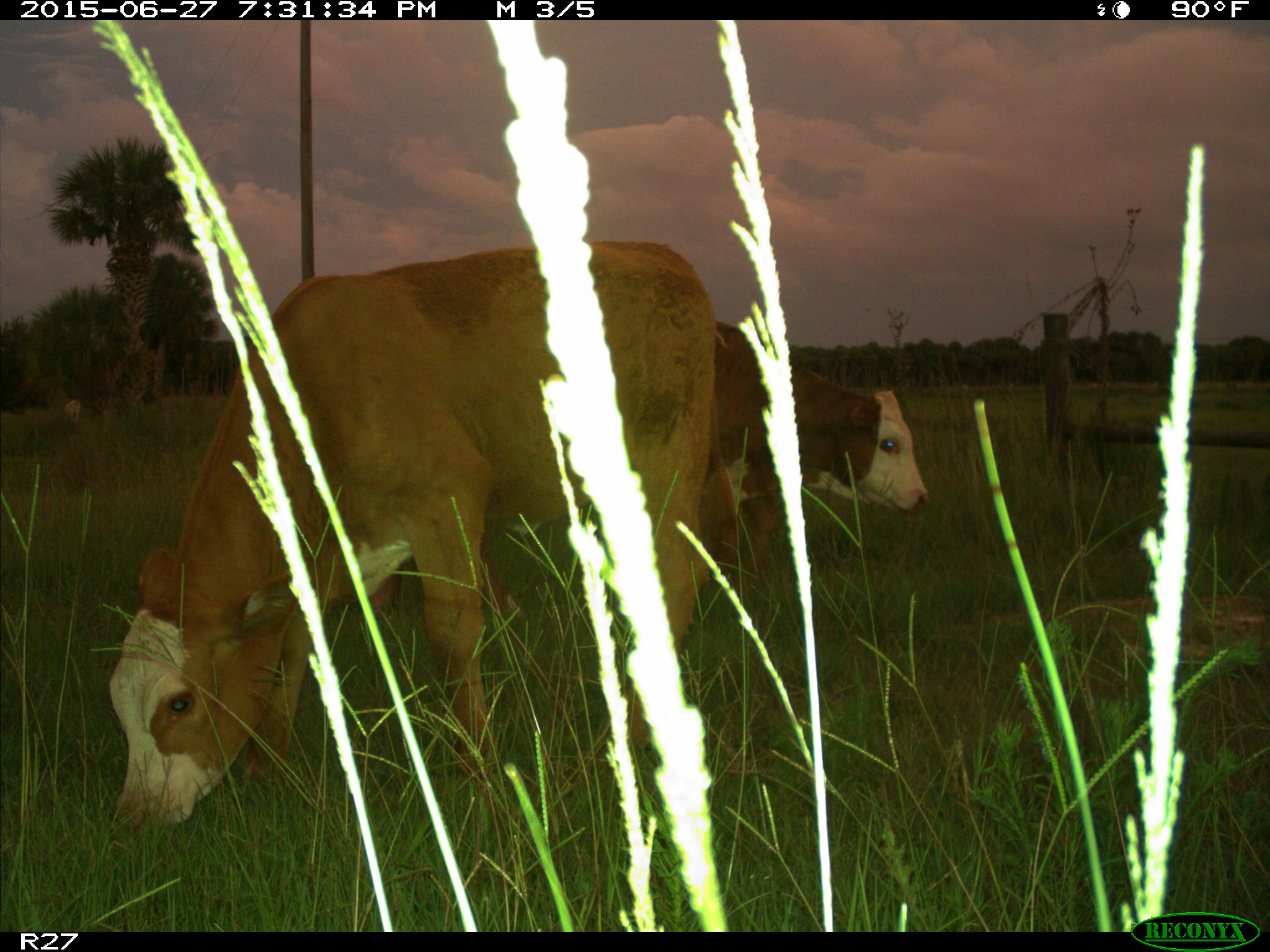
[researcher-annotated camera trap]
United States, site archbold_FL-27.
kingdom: Animalia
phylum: Chordata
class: Mammalia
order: Artiodactyla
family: Bovidae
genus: Bos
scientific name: Bos taurus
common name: domestic cow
Bos taurus (domestic cow).